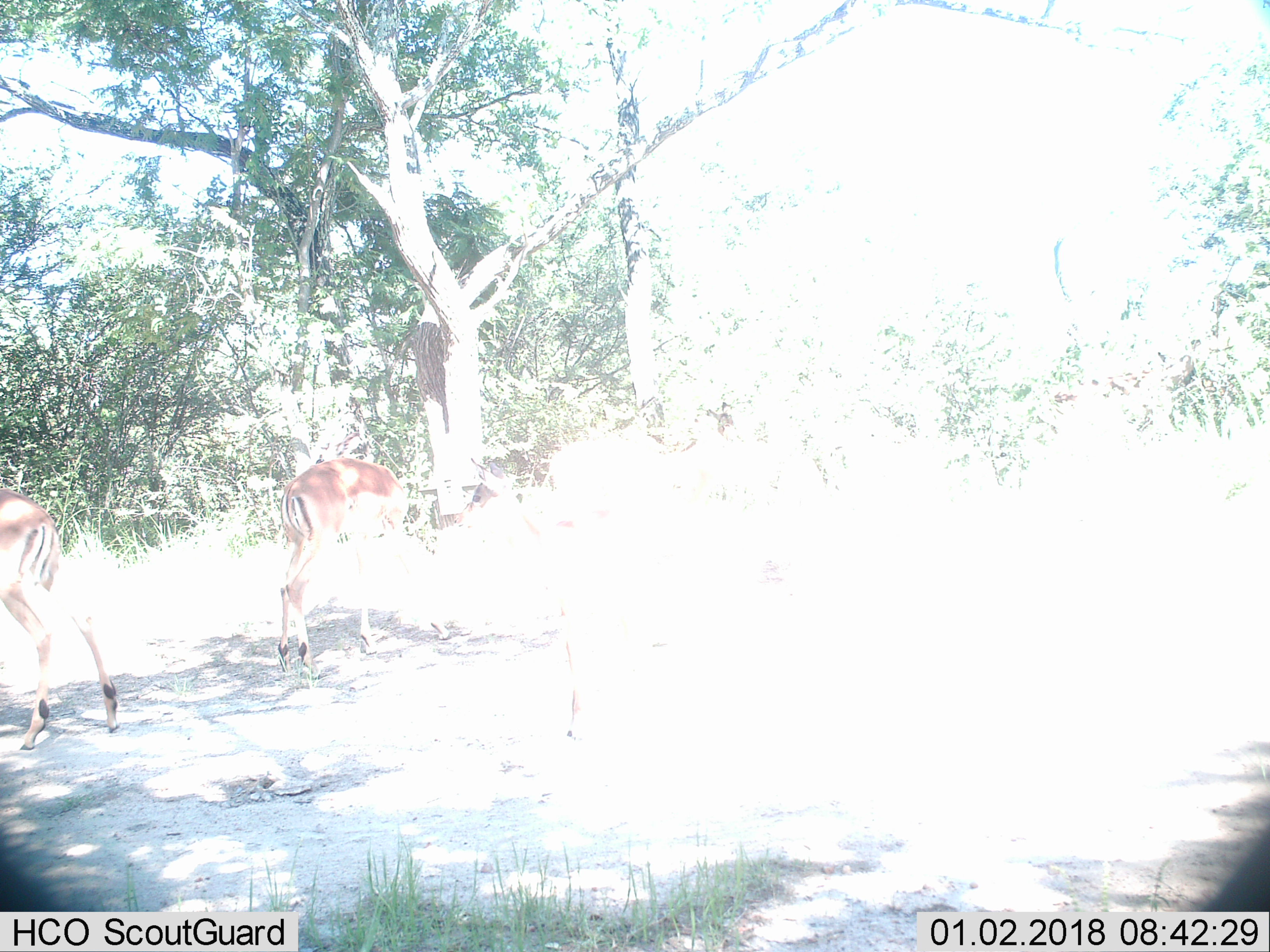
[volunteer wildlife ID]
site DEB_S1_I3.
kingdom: Animalia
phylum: Chordata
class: Mammalia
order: Artiodactyla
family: Bovidae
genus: Aepyceros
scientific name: Aepyceros melampus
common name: impala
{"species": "impala (Aepyceros melampus)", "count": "3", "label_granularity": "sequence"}